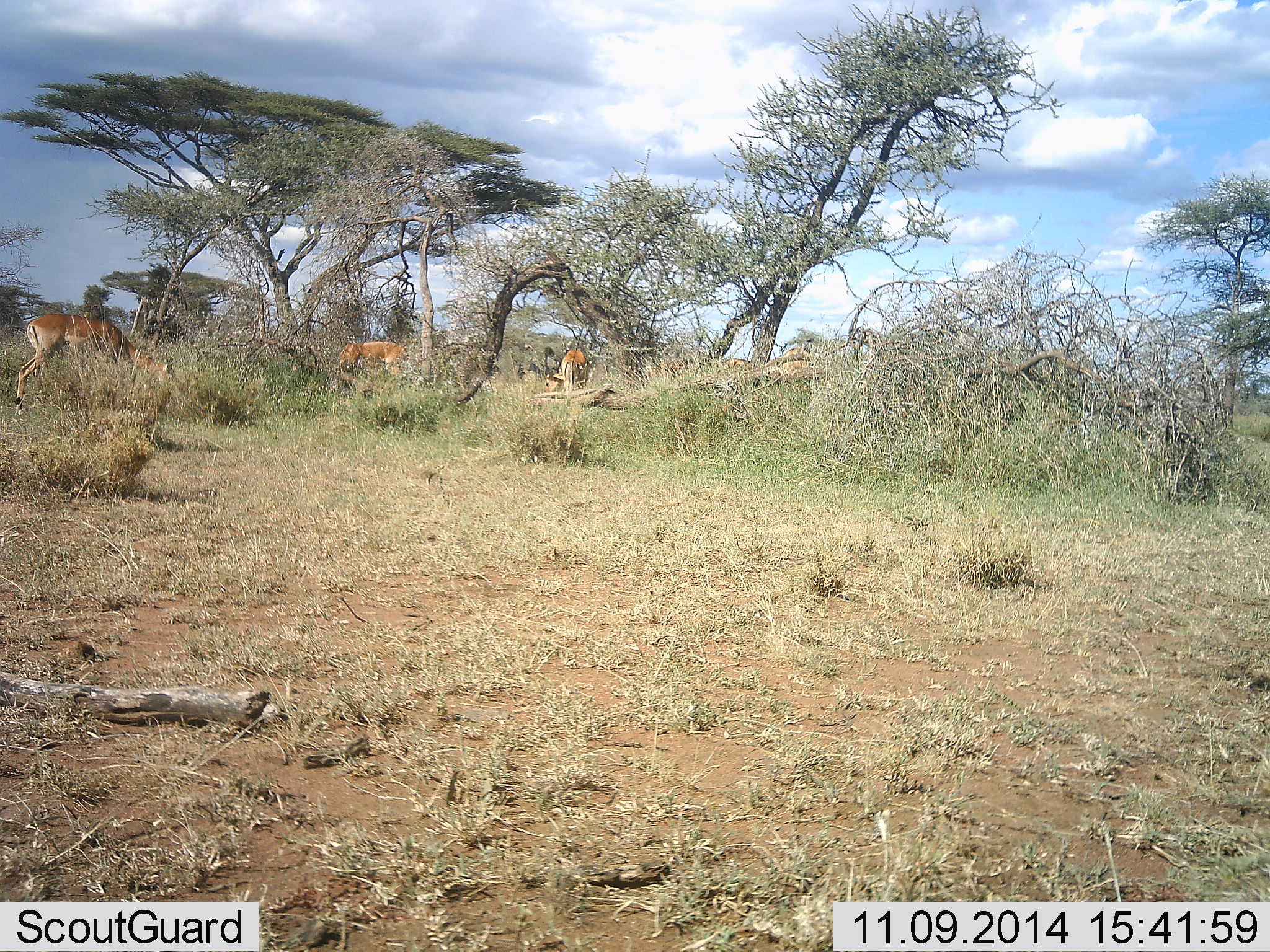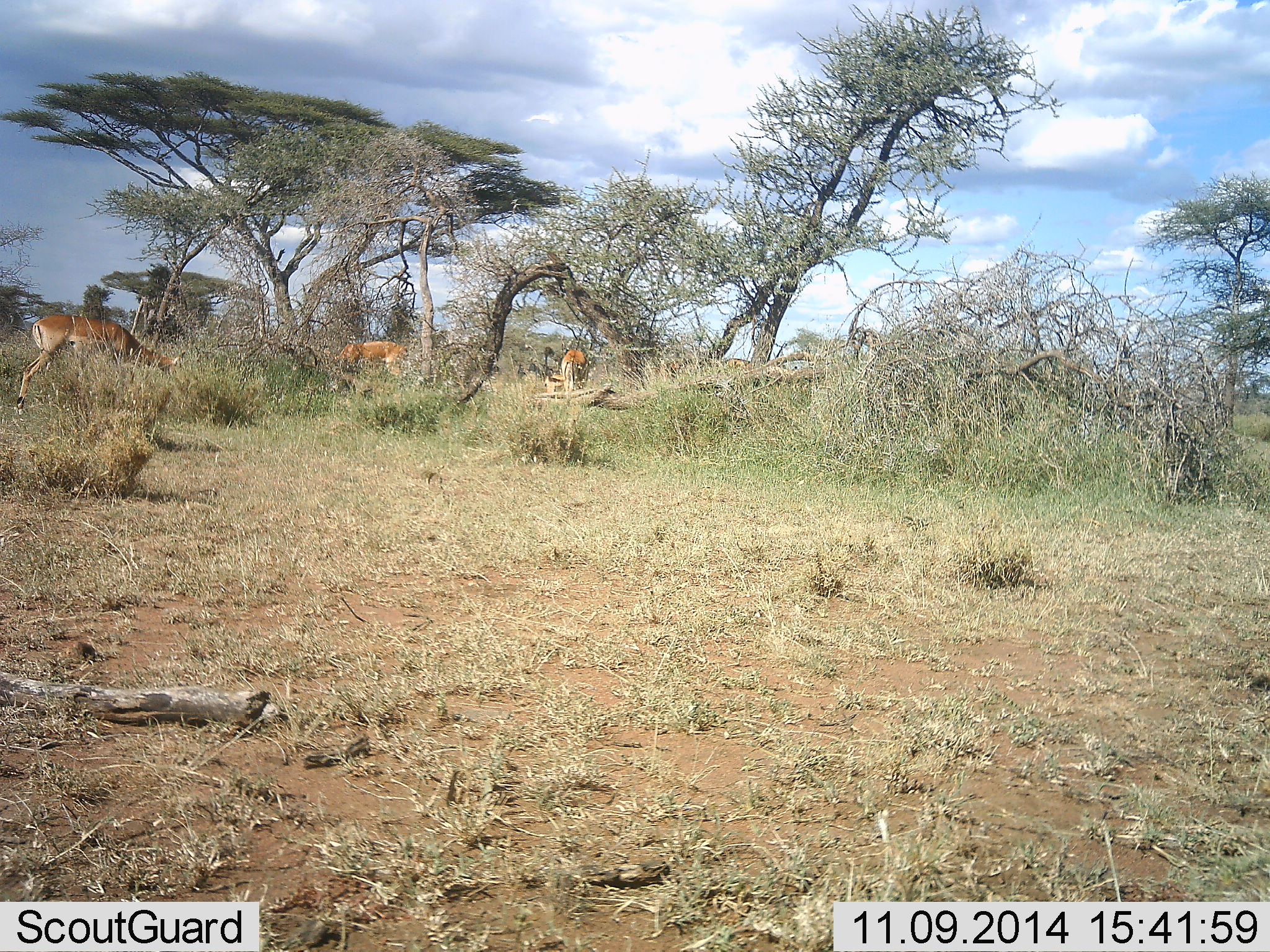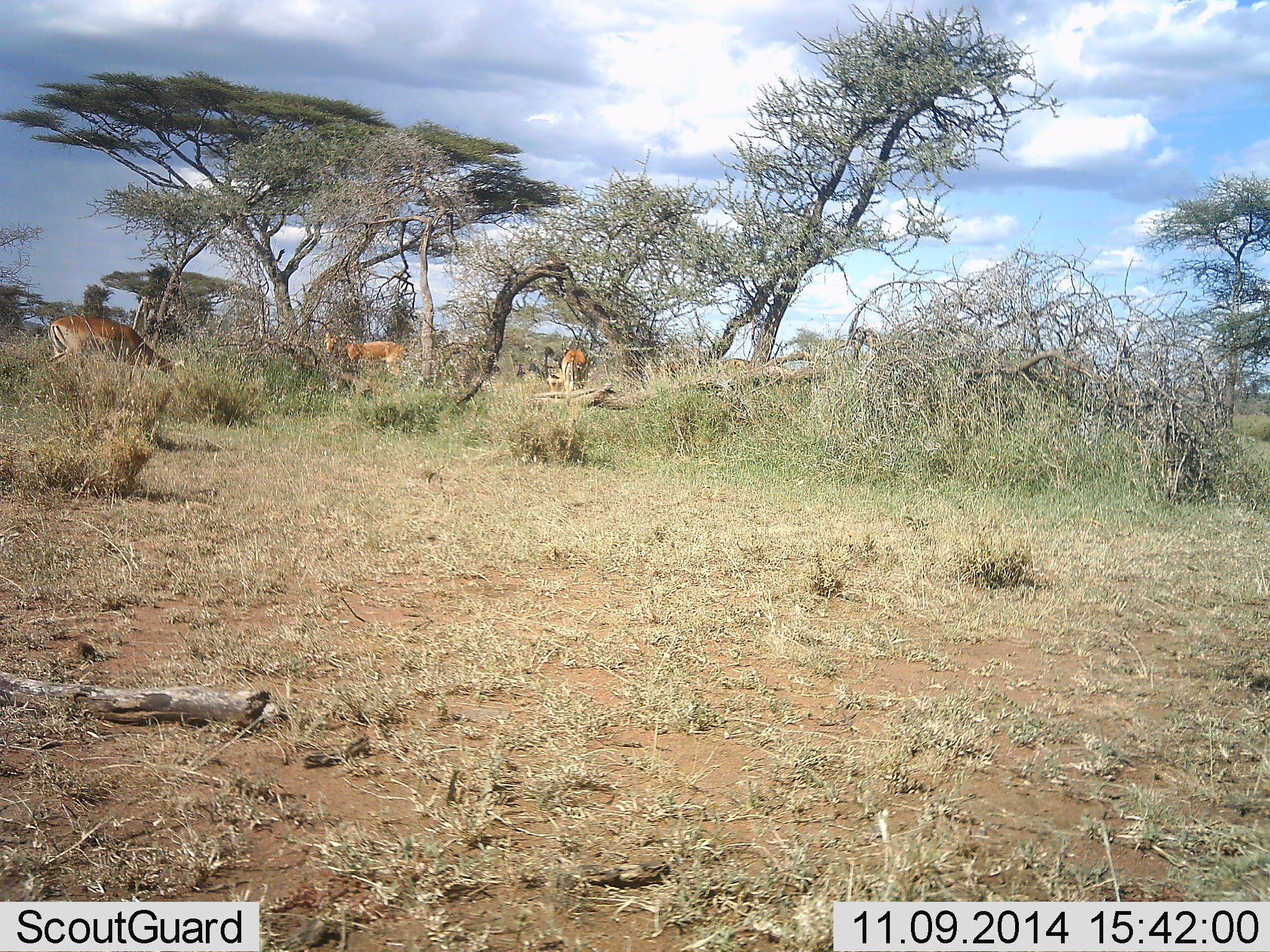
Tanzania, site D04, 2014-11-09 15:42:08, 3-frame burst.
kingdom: Animalia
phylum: Chordata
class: Mammalia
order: Artiodactyla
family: Bovidae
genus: Nanger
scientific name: Nanger granti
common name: grant's gazelle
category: gazellegrants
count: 3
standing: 50%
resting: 0%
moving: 0%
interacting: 0%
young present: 0%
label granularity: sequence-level